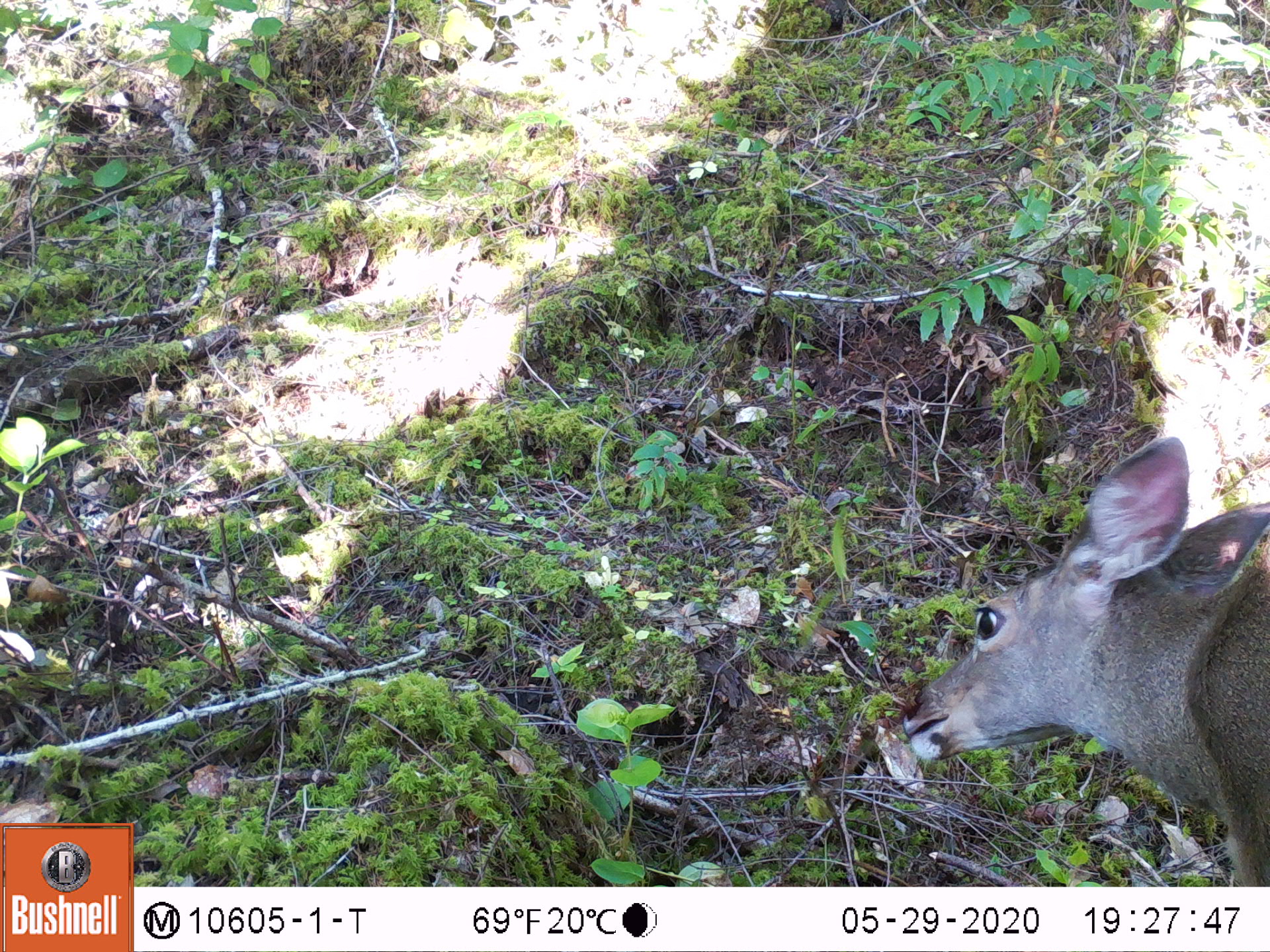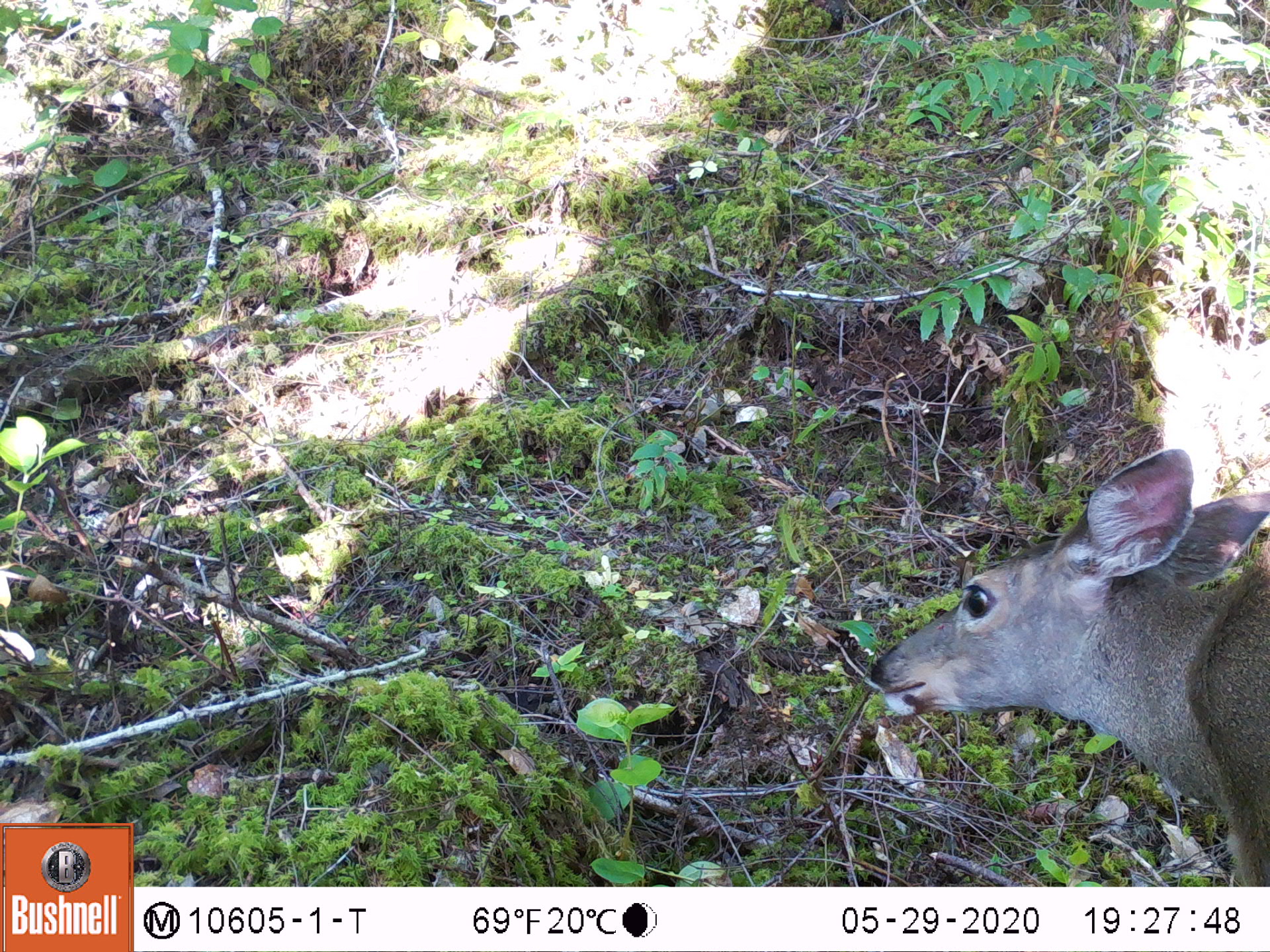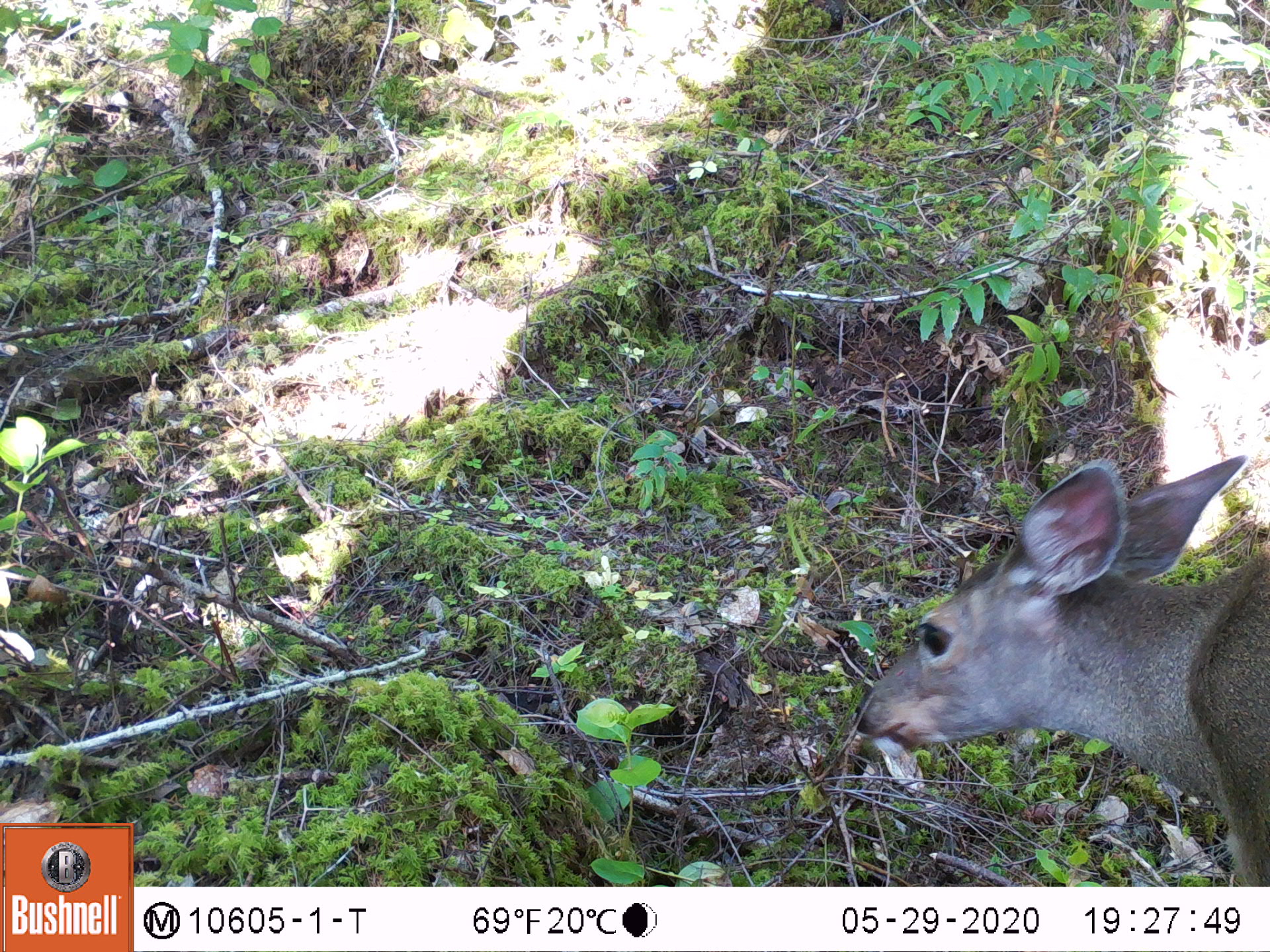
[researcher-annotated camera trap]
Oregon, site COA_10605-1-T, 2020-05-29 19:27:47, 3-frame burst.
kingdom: Animalia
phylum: Chordata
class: Mammalia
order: Artiodactyla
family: Cervidae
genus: Odocoileus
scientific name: Odocoileus hemionus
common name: black-tailed deer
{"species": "black-tailed deer (Odocoileus hemionus)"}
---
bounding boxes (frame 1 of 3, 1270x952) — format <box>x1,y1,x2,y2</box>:
black-tailed deer: <box>885,428,1266,878</box>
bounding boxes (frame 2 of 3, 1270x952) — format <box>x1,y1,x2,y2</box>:
black-tailed deer: <box>871,439,1266,882</box>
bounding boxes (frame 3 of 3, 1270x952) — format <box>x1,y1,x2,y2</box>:
black-tailed deer: <box>845,450,1266,878</box>